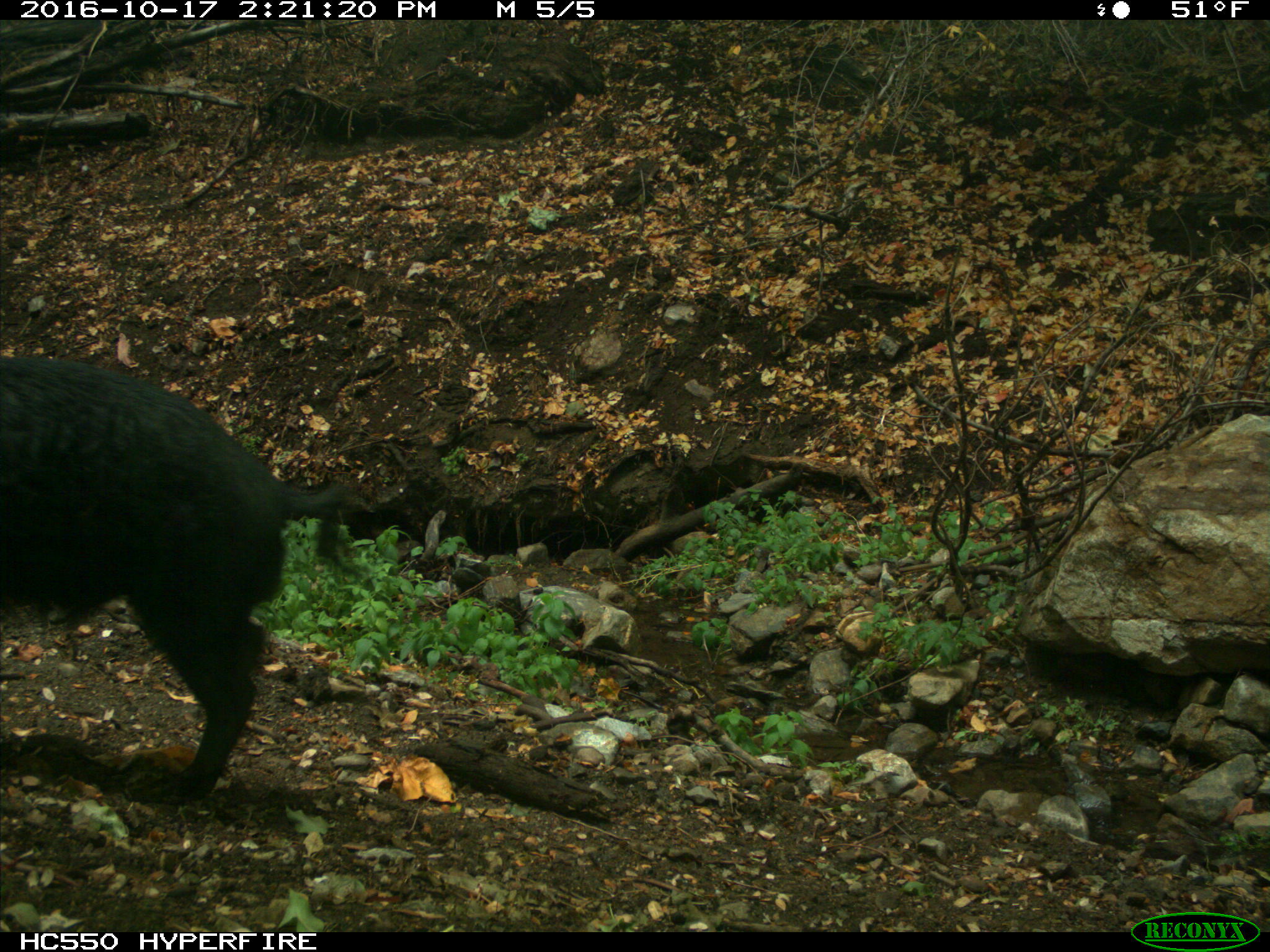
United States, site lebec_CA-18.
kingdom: Animalia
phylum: Chordata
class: Mammalia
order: Artiodactyla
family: Suidae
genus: Sus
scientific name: Sus scrofa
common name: wild boar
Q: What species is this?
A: Sus scrofa (wild boar).